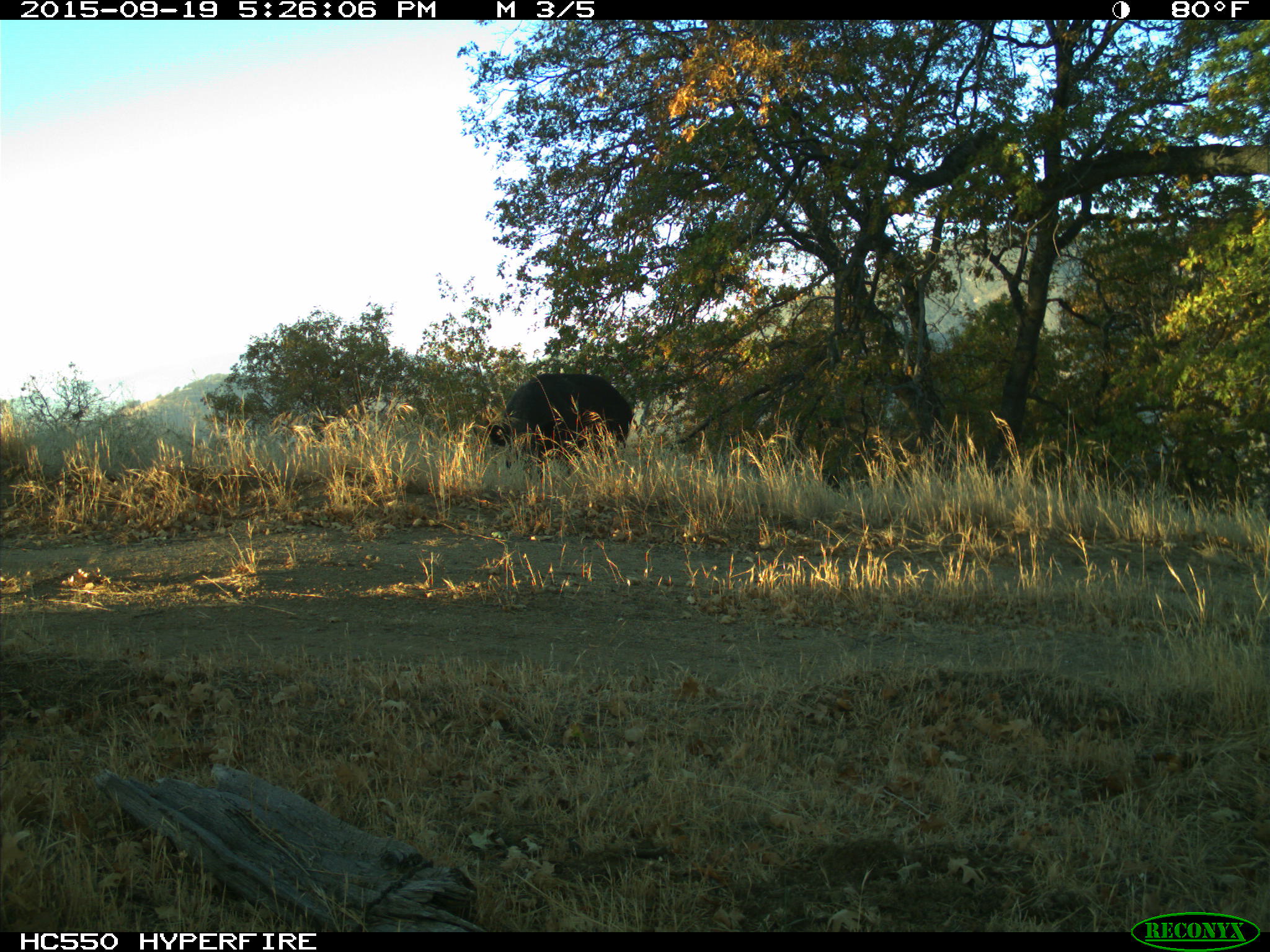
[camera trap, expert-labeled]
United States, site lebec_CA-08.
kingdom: Animalia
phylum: Chordata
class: Mammalia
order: Artiodactyla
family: Suidae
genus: Sus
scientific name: Sus scrofa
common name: wild boar